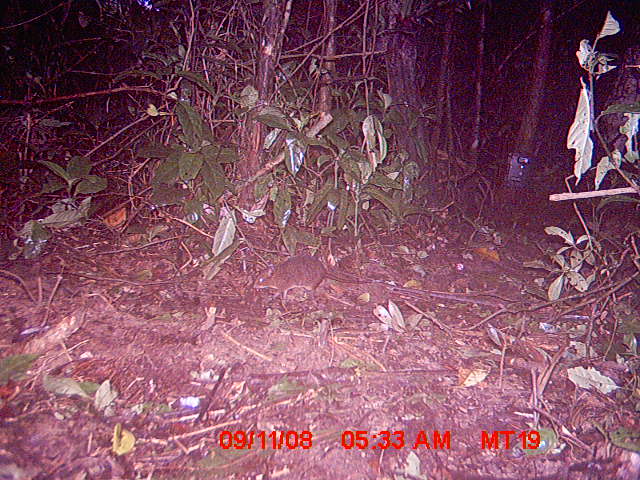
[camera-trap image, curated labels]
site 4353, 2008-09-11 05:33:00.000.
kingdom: Animalia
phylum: Chordata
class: Aves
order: Cuculiformes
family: Cuculidae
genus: Coua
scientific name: Coua serriana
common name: red-breasted coua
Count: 1.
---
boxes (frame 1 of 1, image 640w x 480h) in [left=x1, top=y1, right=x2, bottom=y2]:
coua serriana: [left=252, top=253, right=385, bottom=305]